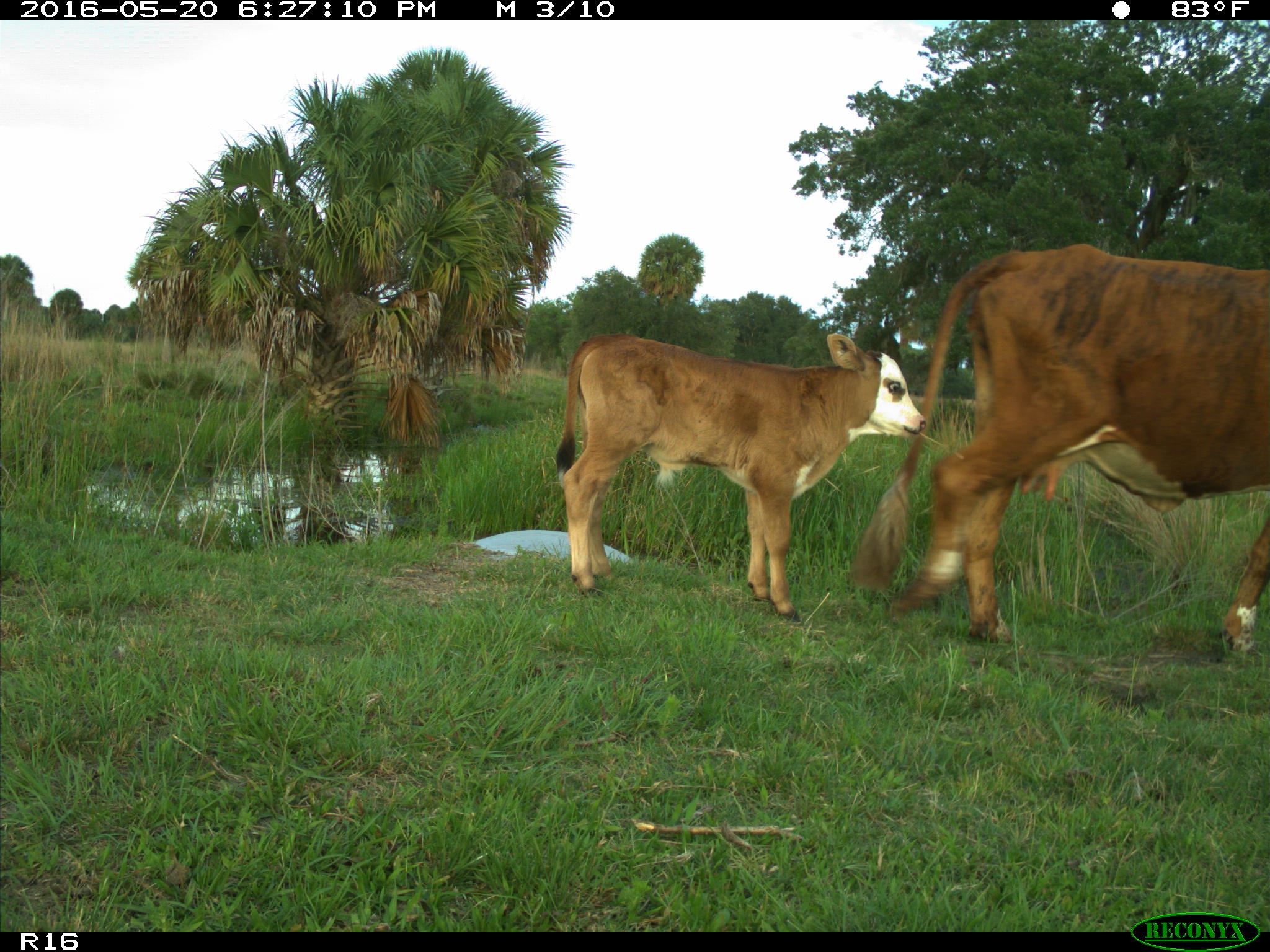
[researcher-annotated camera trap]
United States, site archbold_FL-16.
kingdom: Animalia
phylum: Chordata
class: Mammalia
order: Artiodactyla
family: Bovidae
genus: Bos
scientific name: Bos taurus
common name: domestic cow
Bos taurus (domestic cow).